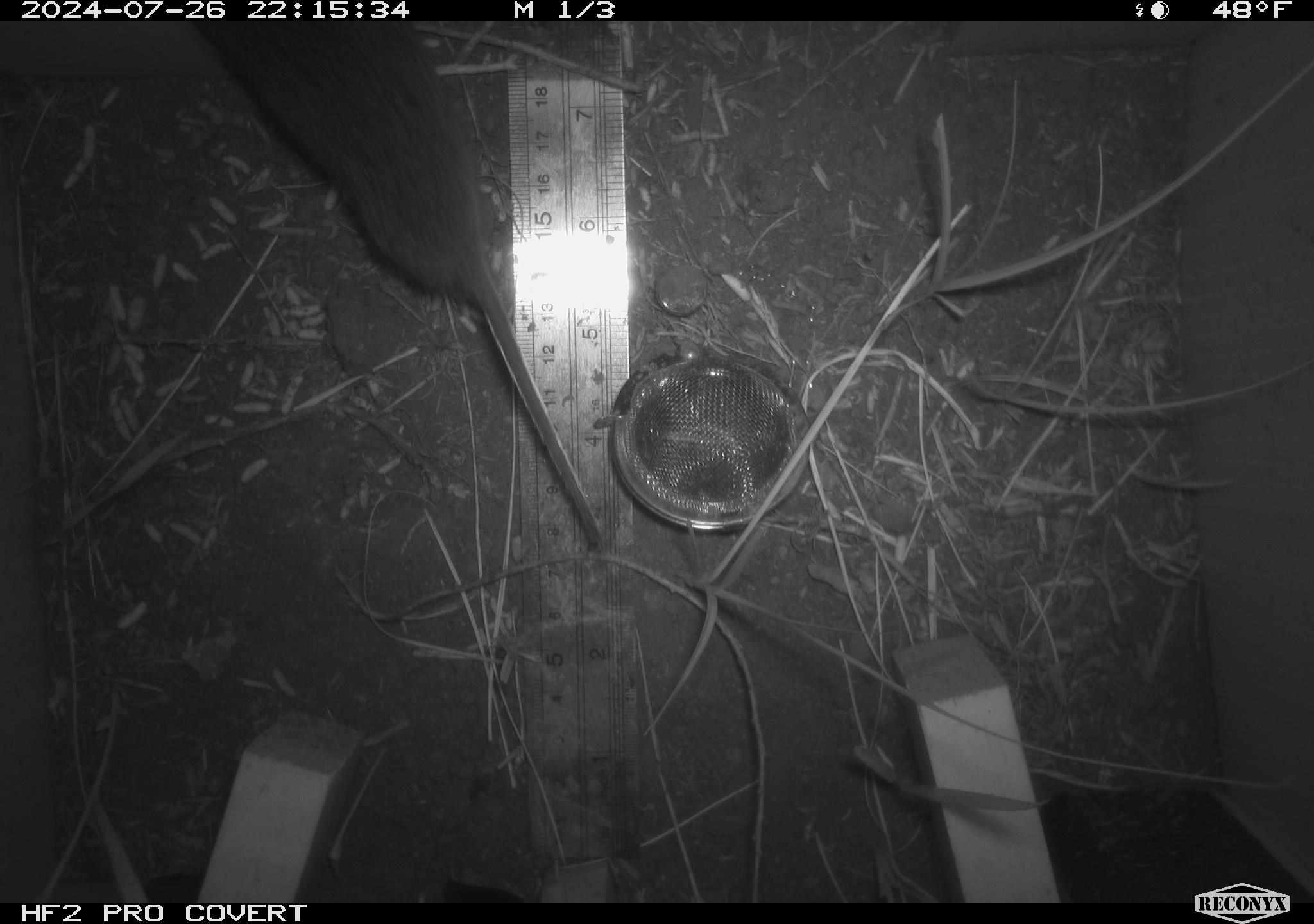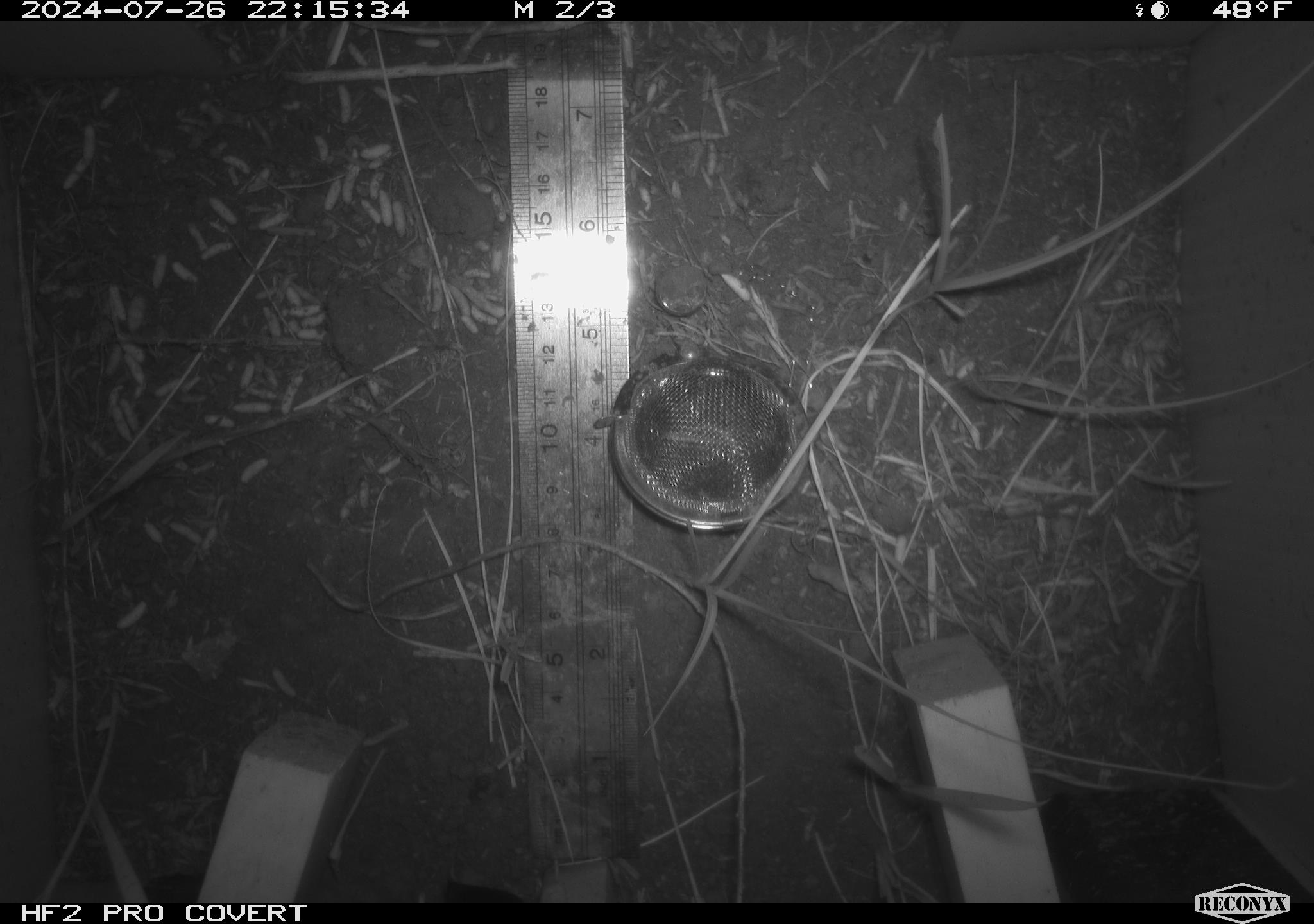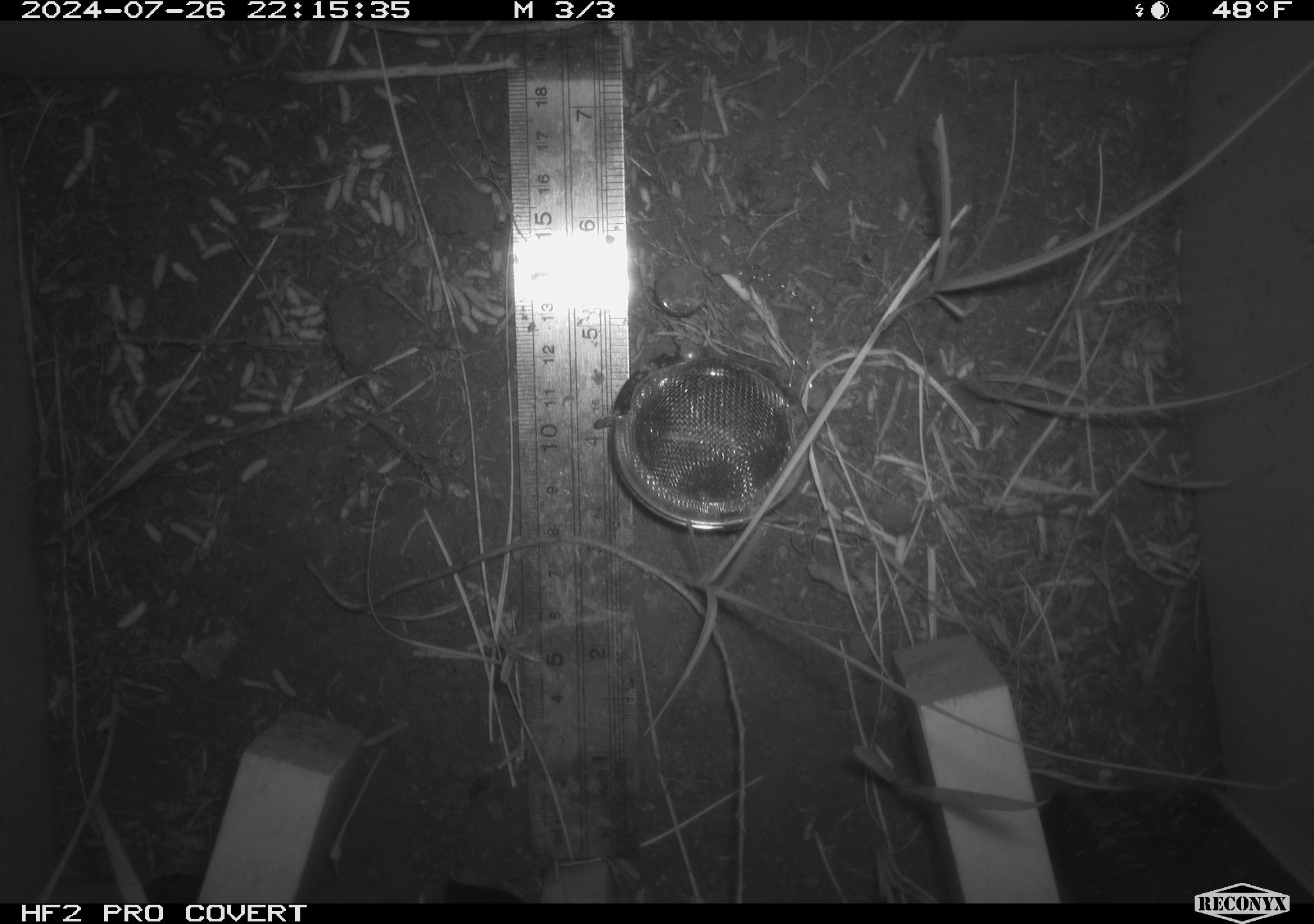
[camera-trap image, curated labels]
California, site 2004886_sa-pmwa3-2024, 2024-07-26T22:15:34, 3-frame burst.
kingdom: Animalia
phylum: Chordata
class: Mammalia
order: Rodentia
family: Cricetidae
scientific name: Arvicolinae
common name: voles, lemmings, and muskrats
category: arvicolinae subfamily